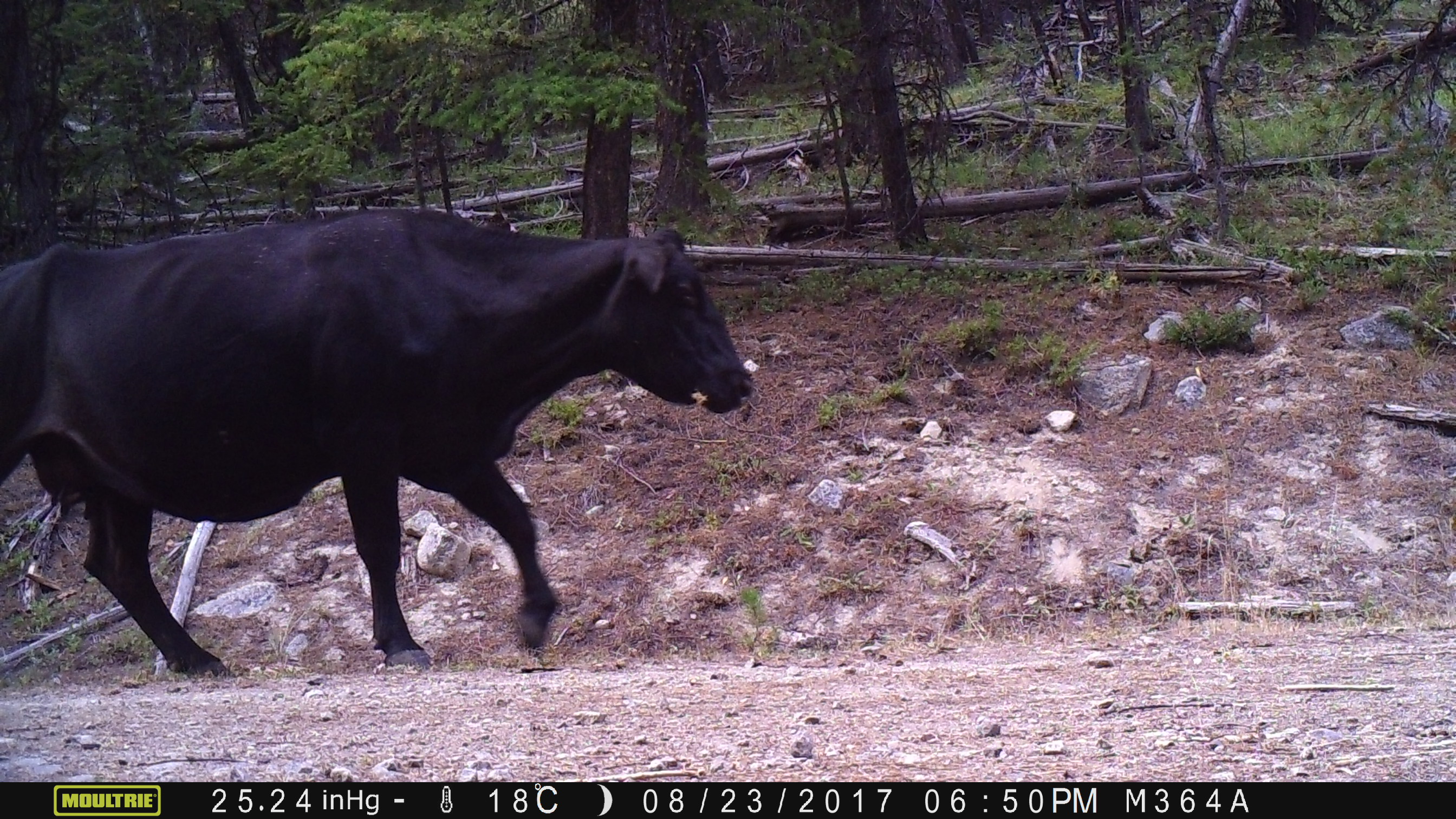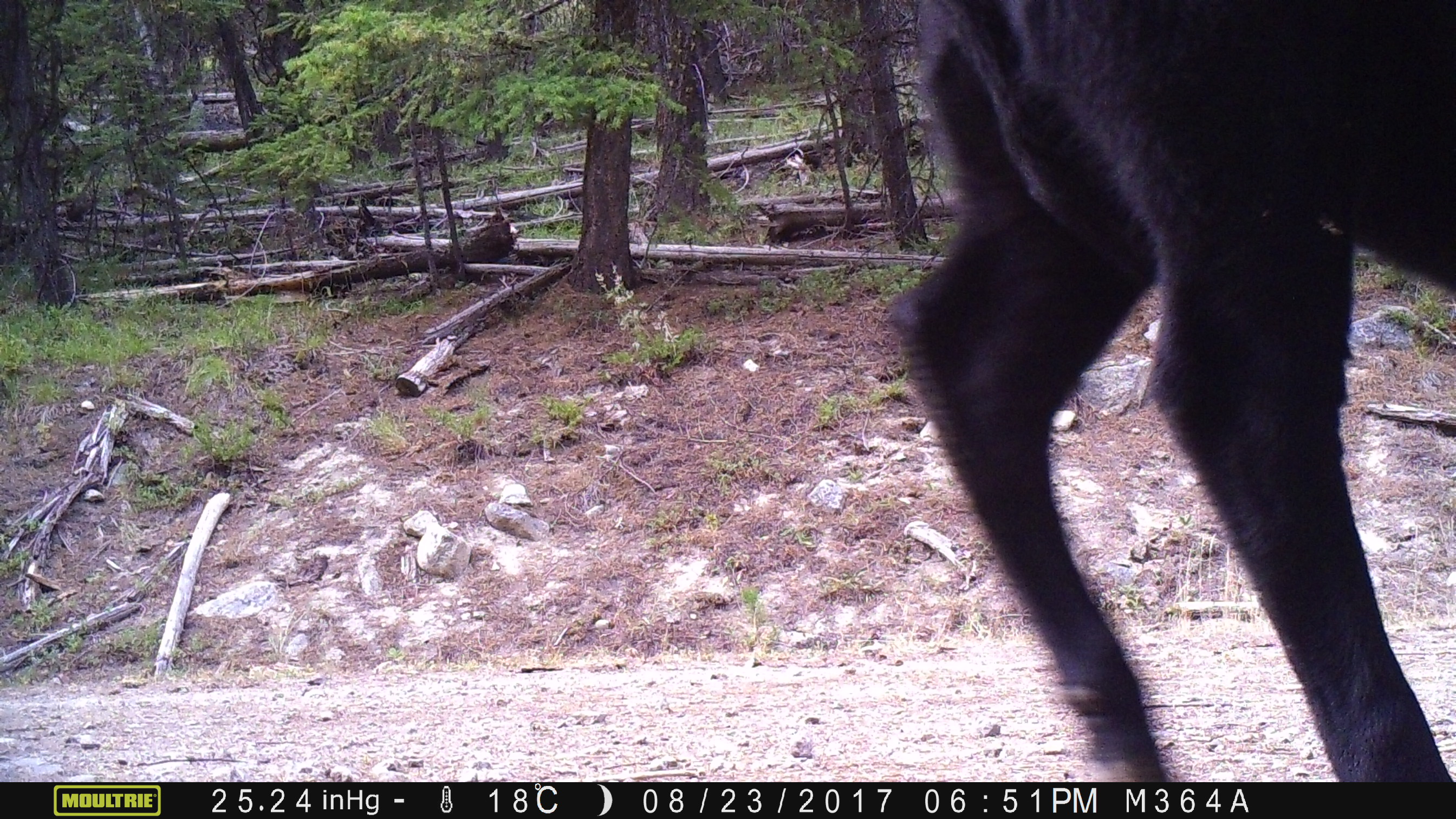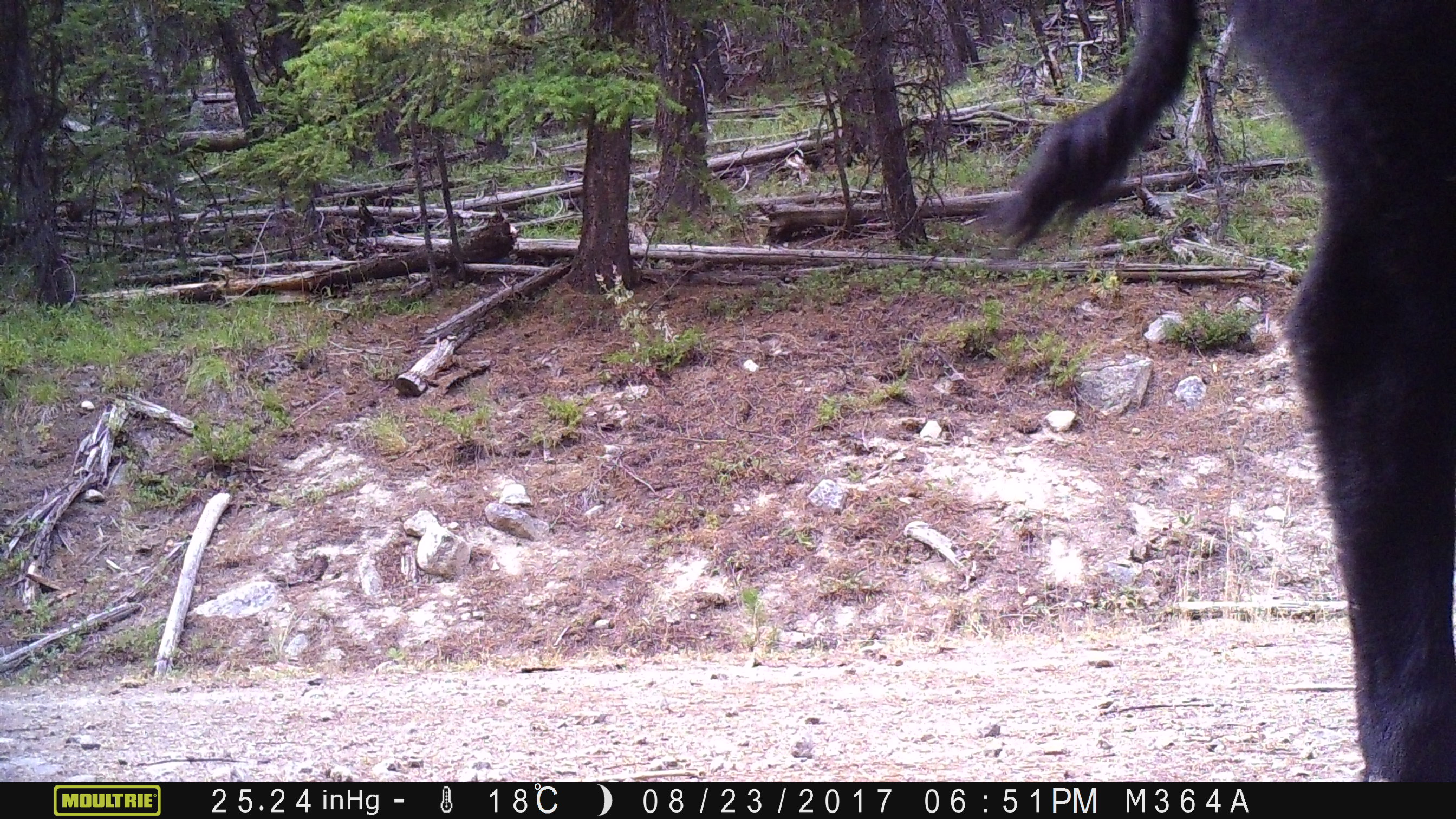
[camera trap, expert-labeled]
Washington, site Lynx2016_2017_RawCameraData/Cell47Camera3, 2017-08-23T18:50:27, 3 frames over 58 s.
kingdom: Animalia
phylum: Chordata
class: Mammalia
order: Artiodactyla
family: Bovidae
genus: Bos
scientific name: Bos taurus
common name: domestic cattle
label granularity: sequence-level